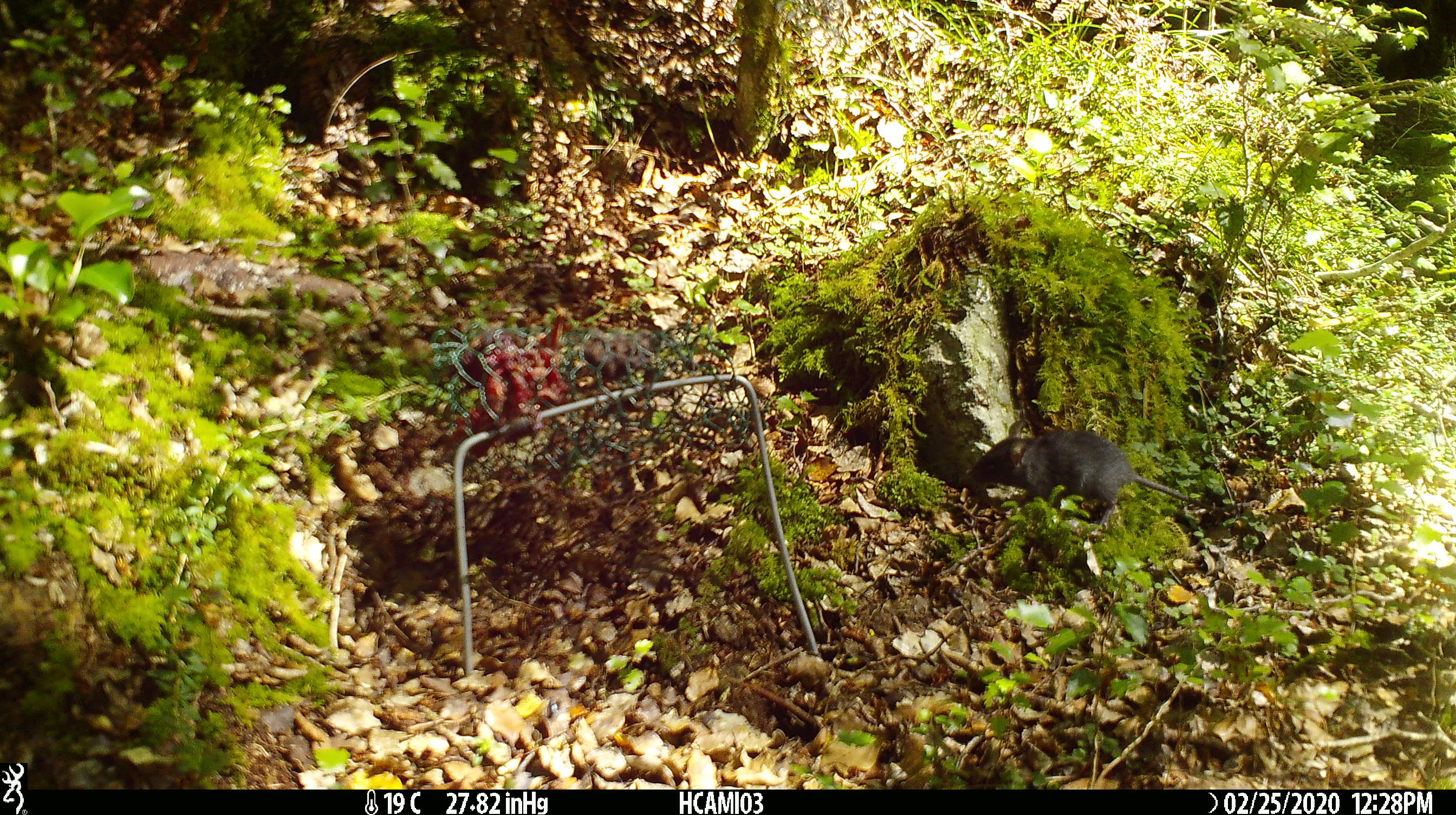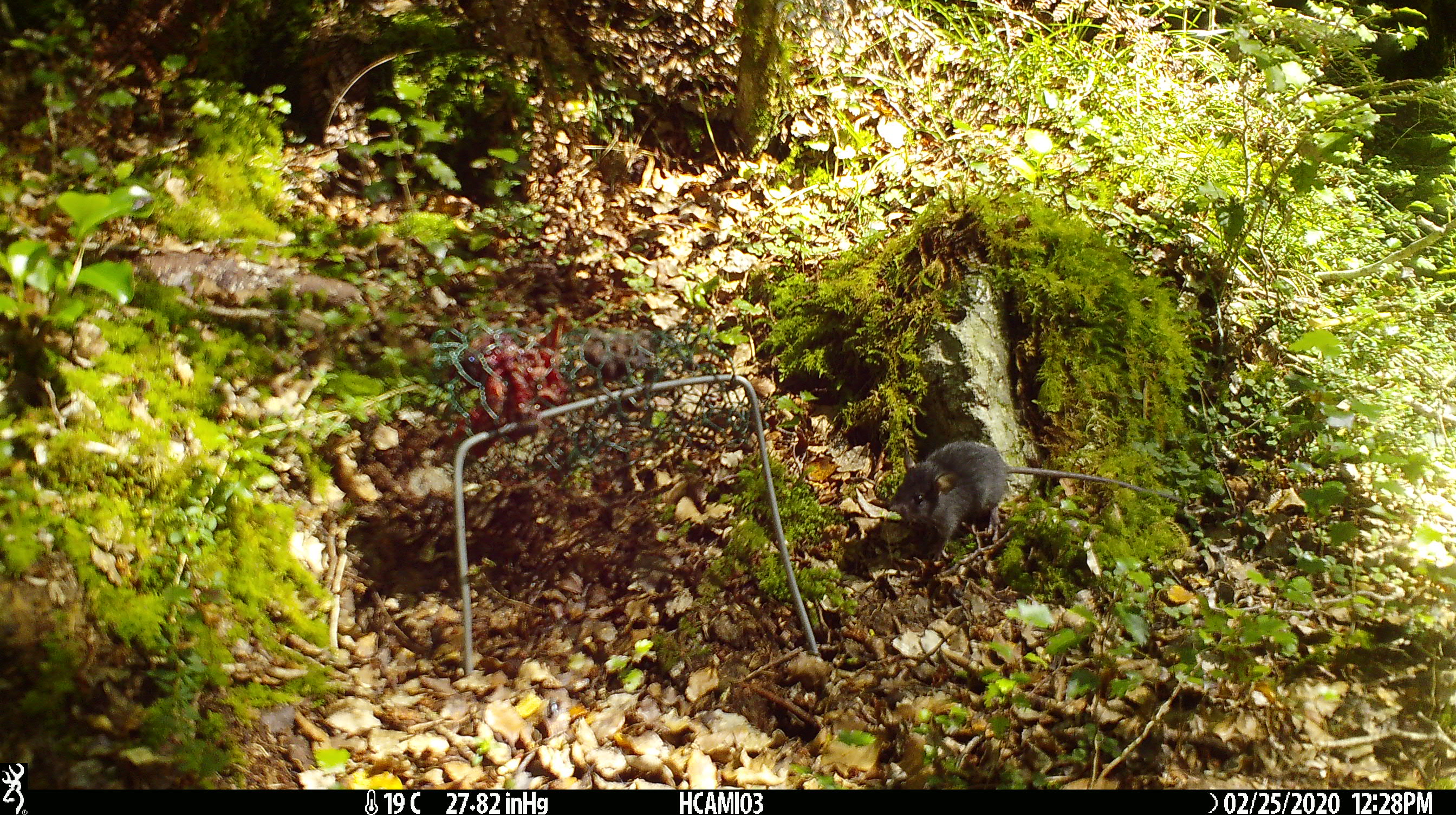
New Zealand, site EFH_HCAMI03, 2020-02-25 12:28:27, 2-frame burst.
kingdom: Animalia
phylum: Chordata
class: Mammalia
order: Rodentia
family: Muridae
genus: Mus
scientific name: Mus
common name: mouse